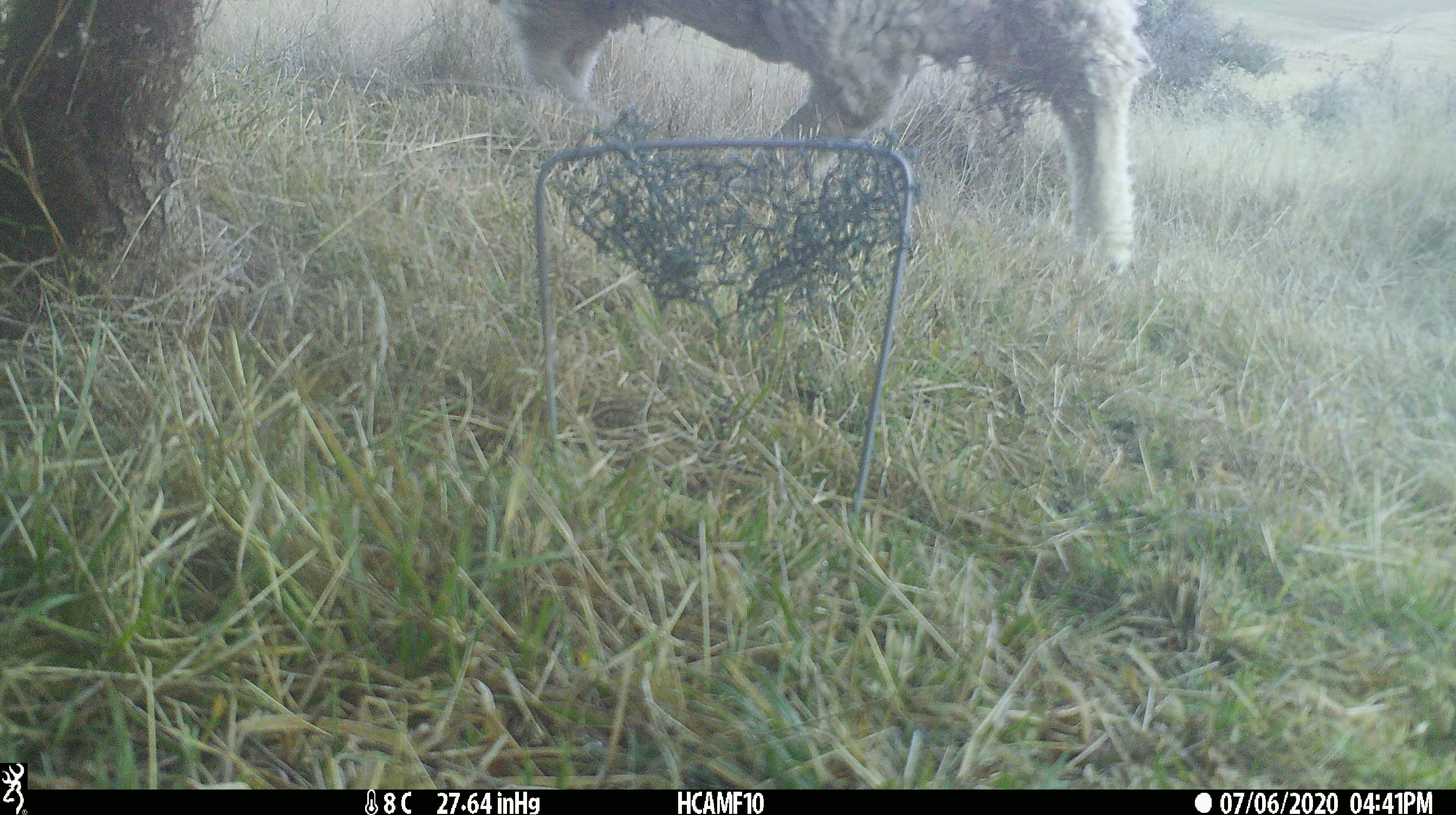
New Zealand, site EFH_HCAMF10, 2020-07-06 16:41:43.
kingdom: Animalia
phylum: Chordata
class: Mammalia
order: Artiodactyla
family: Bovidae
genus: Ovis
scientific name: Ovis aries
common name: domestic sheep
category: sheep